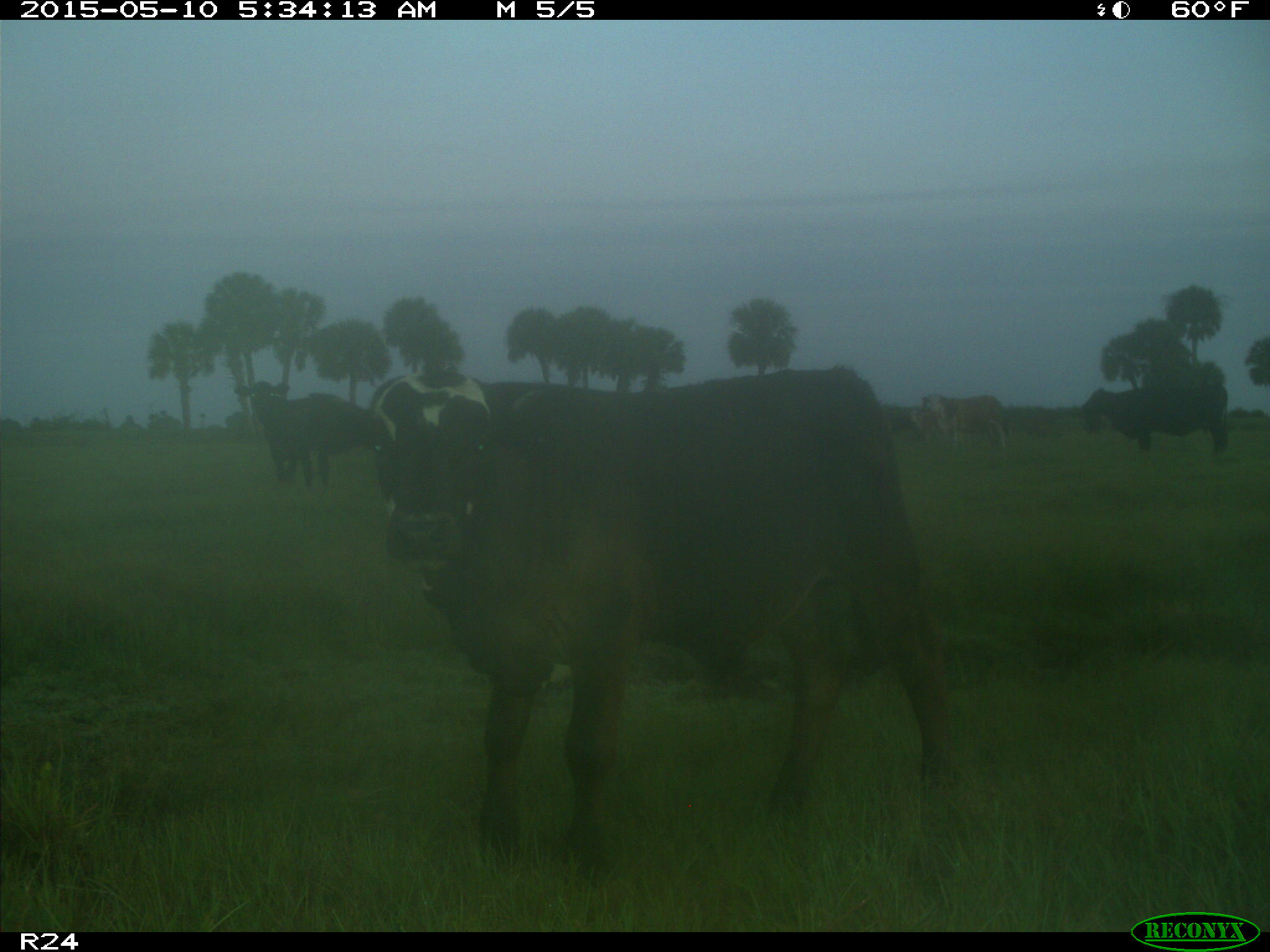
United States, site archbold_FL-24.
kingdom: Animalia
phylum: Chordata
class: Mammalia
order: Artiodactyla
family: Bovidae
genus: Bos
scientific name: Bos taurus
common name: domestic cow